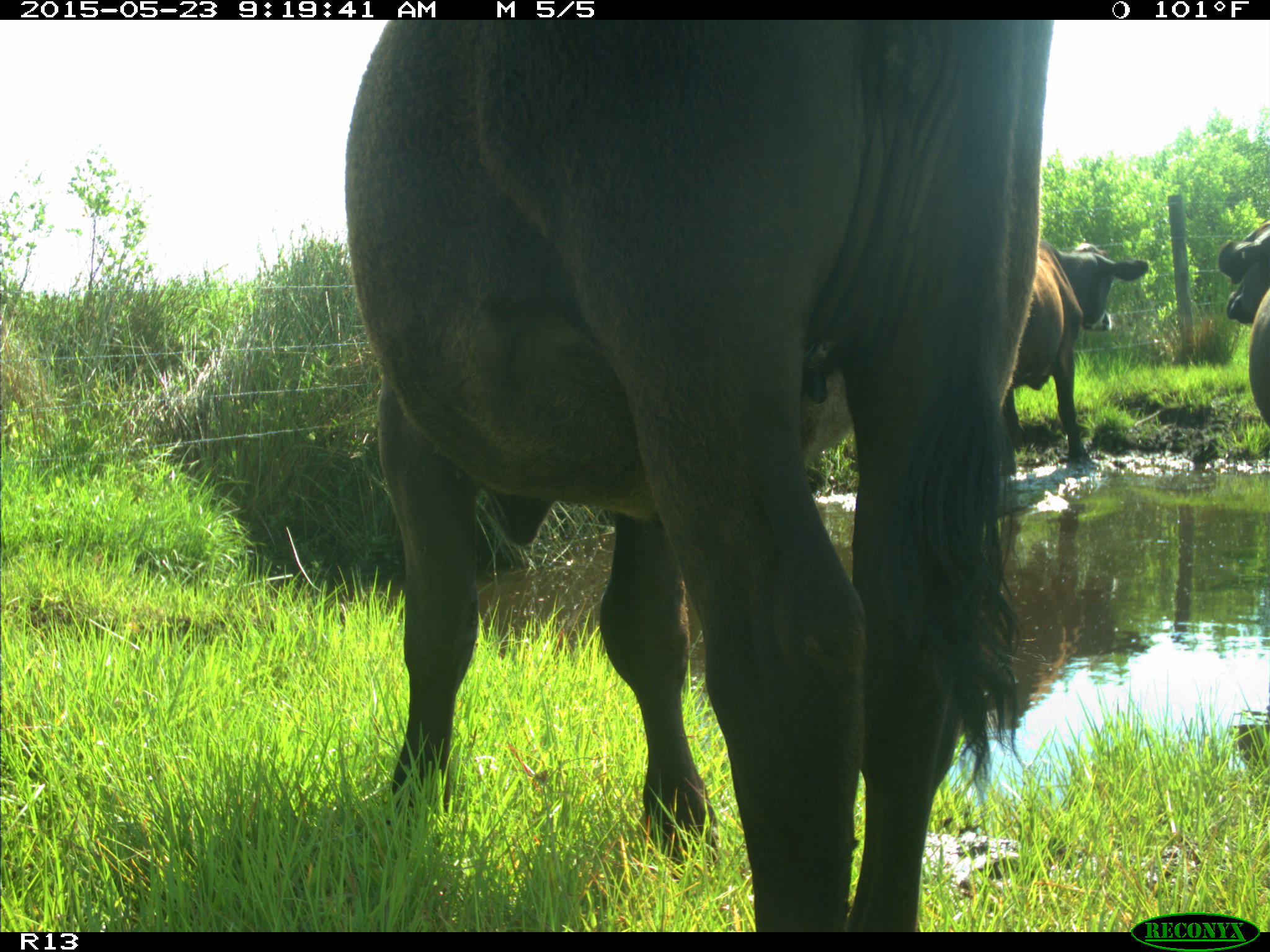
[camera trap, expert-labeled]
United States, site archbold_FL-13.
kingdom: Animalia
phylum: Chordata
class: Mammalia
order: Artiodactyla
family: Bovidae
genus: Bos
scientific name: Bos taurus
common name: domestic cow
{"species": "Bos taurus (domestic cow)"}